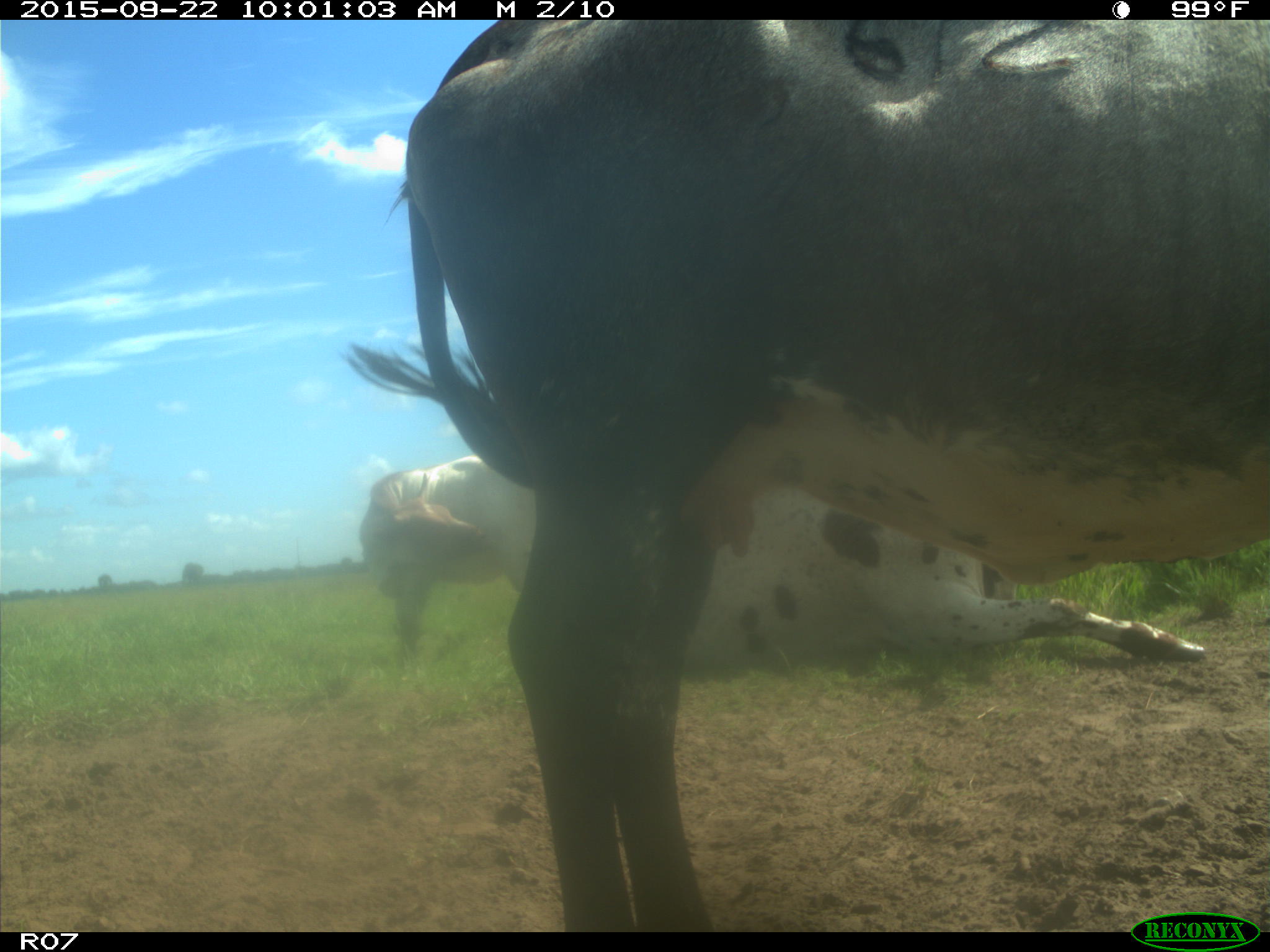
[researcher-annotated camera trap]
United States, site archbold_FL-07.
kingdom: Animalia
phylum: Chordata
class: Mammalia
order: Artiodactyla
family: Bovidae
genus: Bos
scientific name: Bos taurus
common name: domestic cow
Bos taurus (domestic cow).